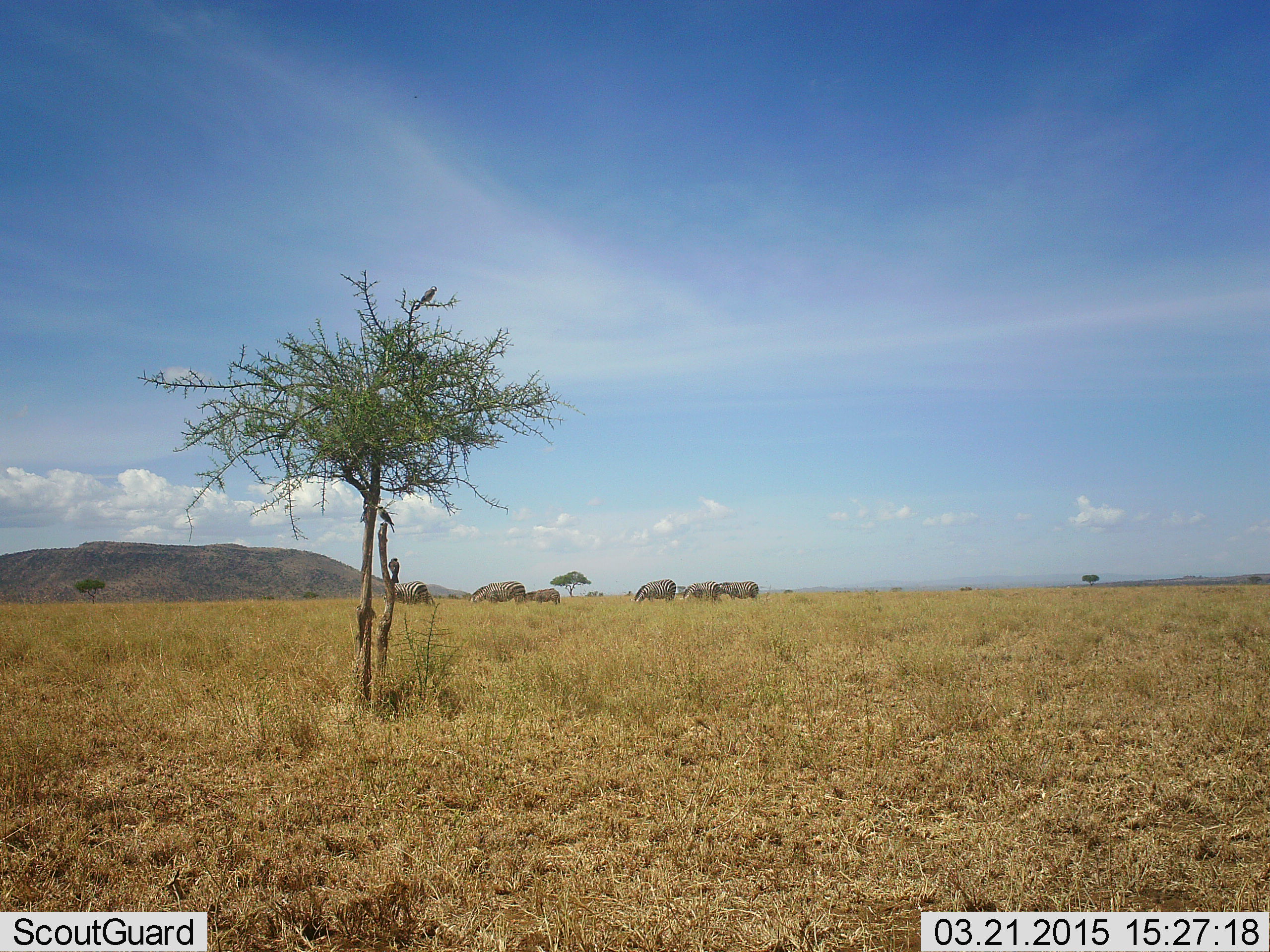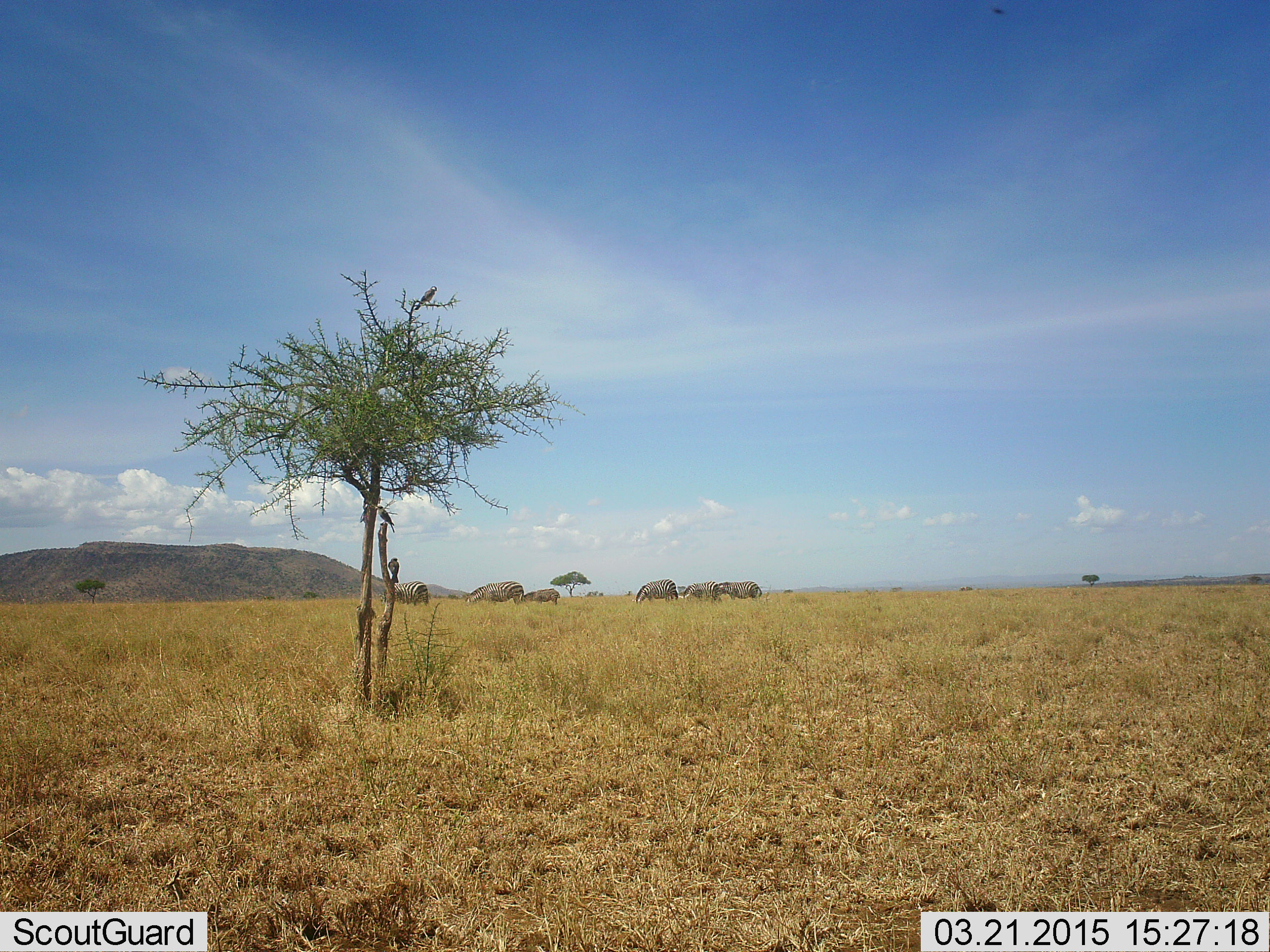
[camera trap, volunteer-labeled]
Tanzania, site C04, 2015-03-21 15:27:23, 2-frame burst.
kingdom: Animalia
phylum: Chordata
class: Mammalia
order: Perissodactyla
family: Equidae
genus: Equus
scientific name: Equus quagga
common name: plains zebra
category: zebra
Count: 6.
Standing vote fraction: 33%.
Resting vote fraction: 0%.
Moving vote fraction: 0%.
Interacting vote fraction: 0%.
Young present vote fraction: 0%.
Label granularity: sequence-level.